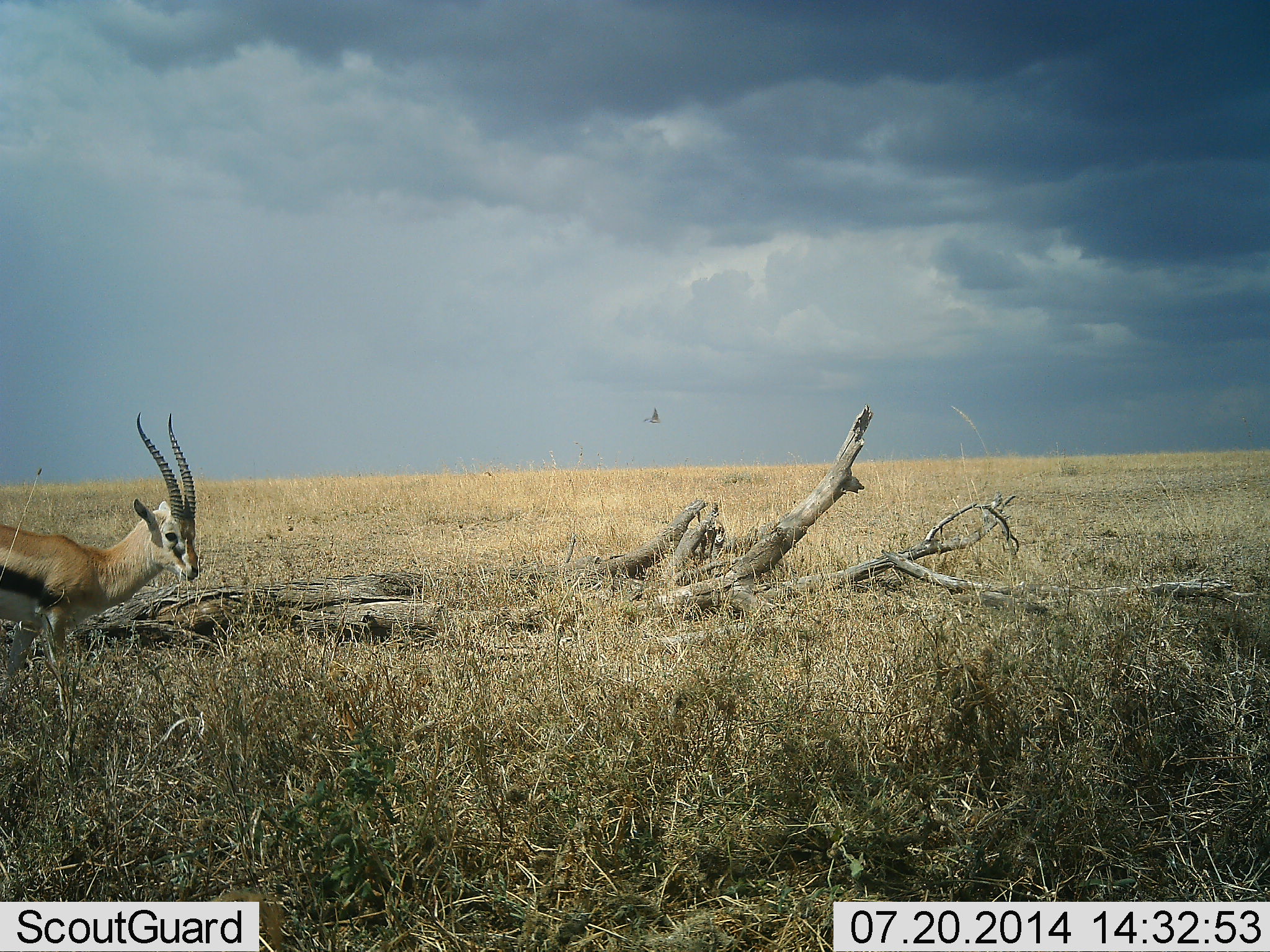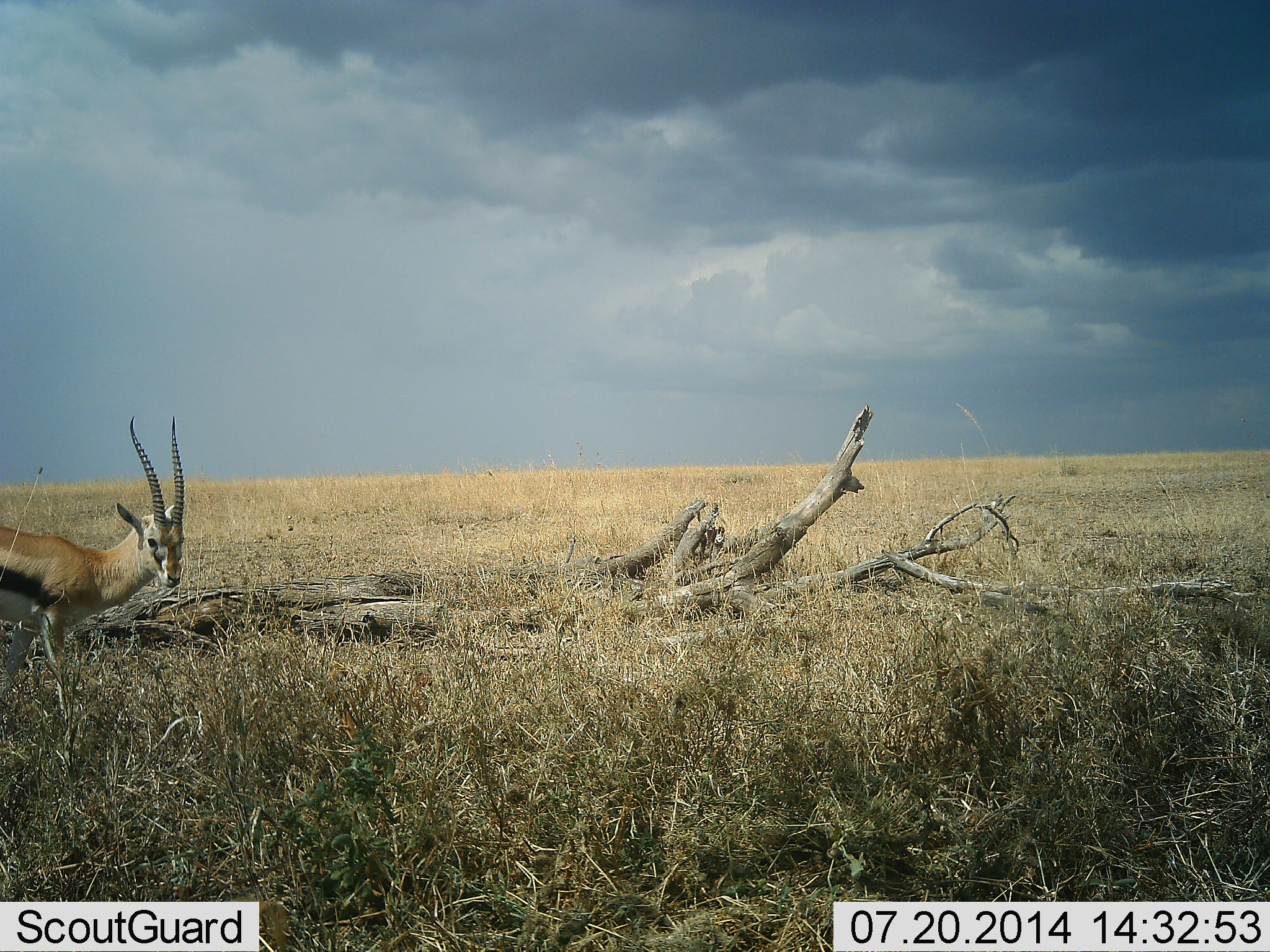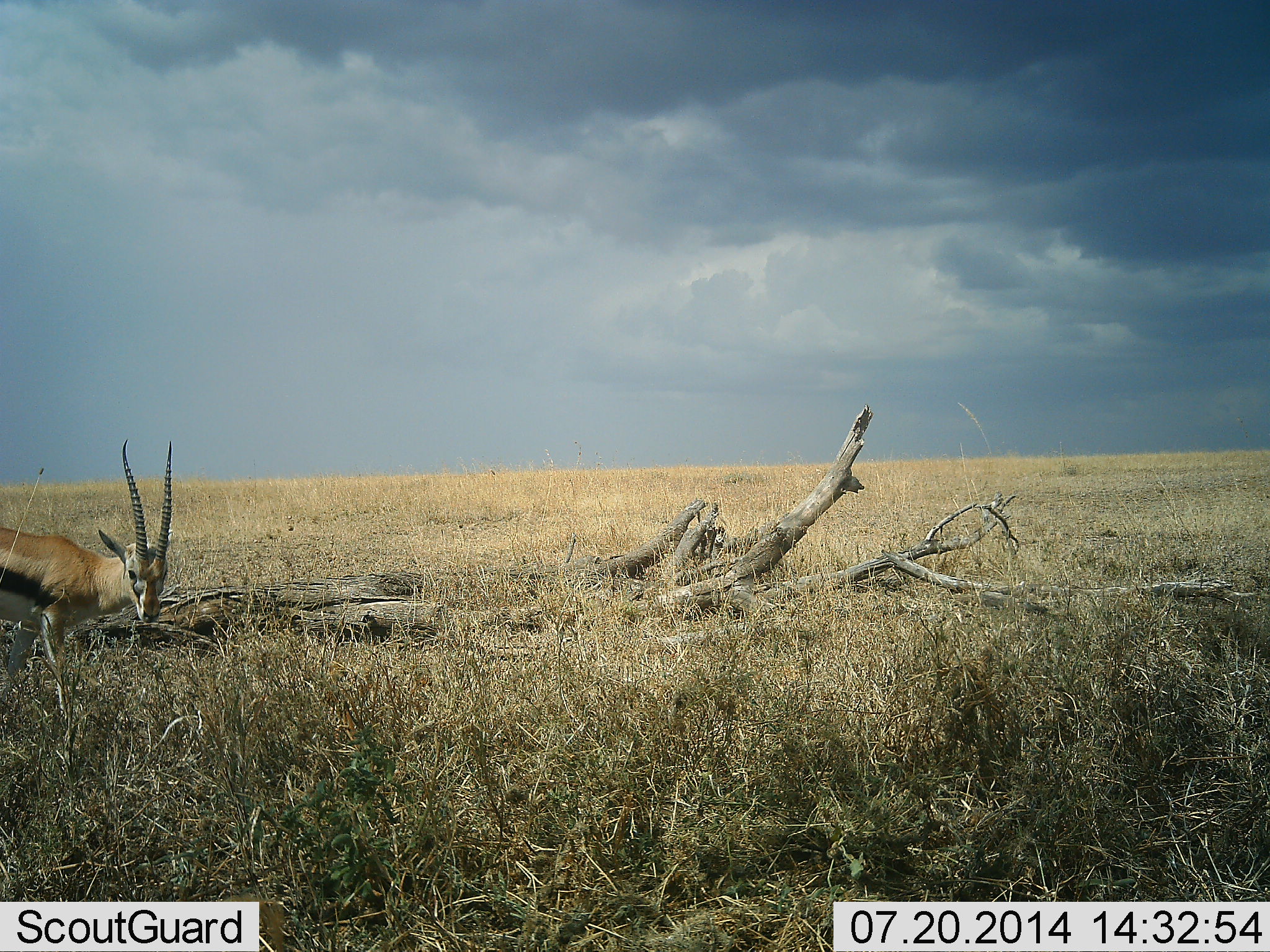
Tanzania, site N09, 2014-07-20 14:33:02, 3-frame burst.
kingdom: Animalia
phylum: Chordata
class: Mammalia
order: Artiodactyla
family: Bovidae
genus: Eudorcas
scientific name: Eudorcas thomsonii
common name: thomson's gazelle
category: gazellethomsons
Gazellethomsons (thomson's gazelle) (Eudorcas thomsonii), count 1. Behavior (volunteer vote fractions): standing 75%, resting 0%, moving 0%, interacting 0%. Young present (vote fraction): 0%. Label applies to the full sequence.